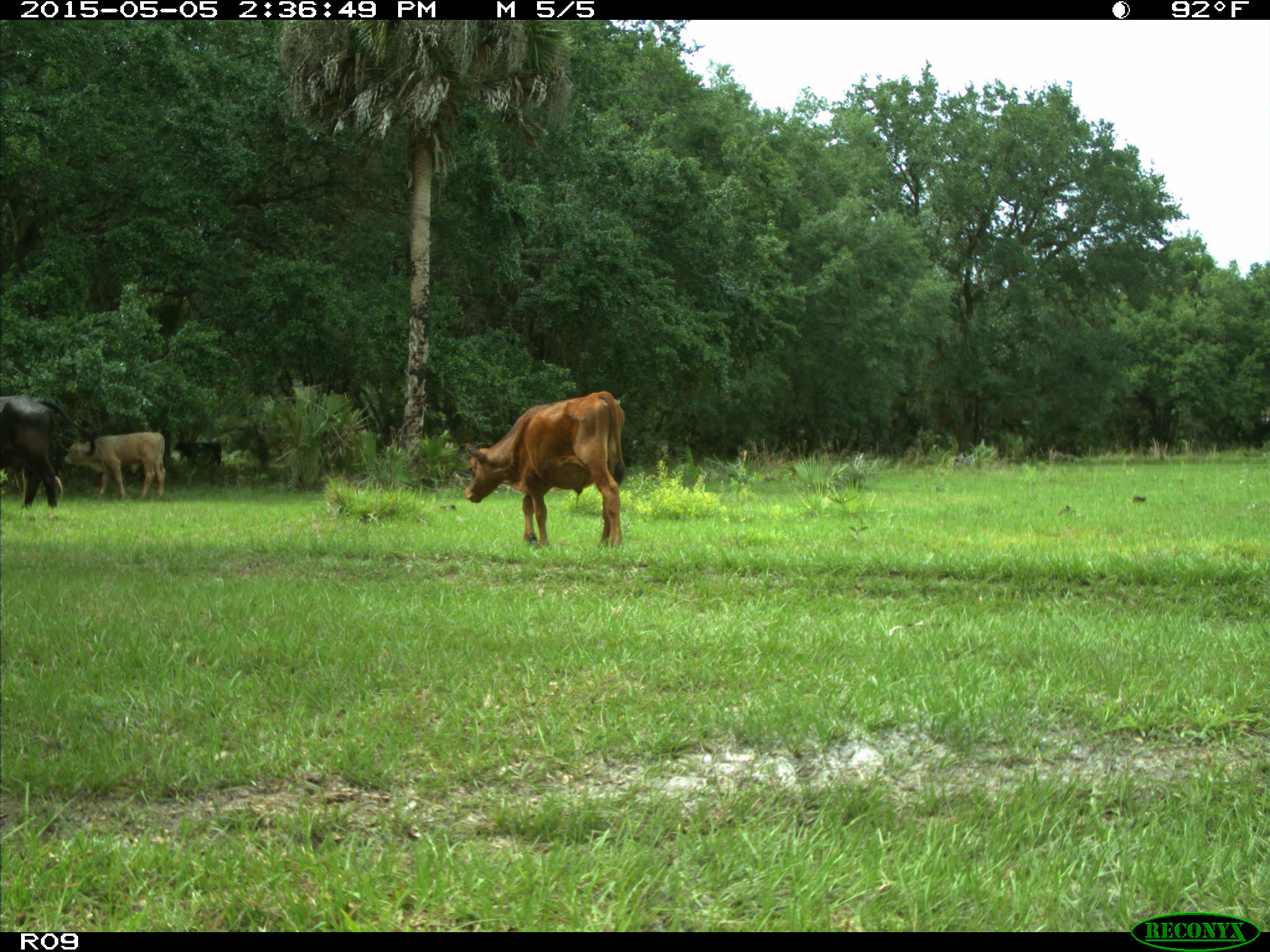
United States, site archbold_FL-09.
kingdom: Animalia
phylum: Chordata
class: Mammalia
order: Artiodactyla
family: Bovidae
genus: Bos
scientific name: Bos taurus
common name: domestic cow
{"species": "Bos taurus (domestic cow)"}